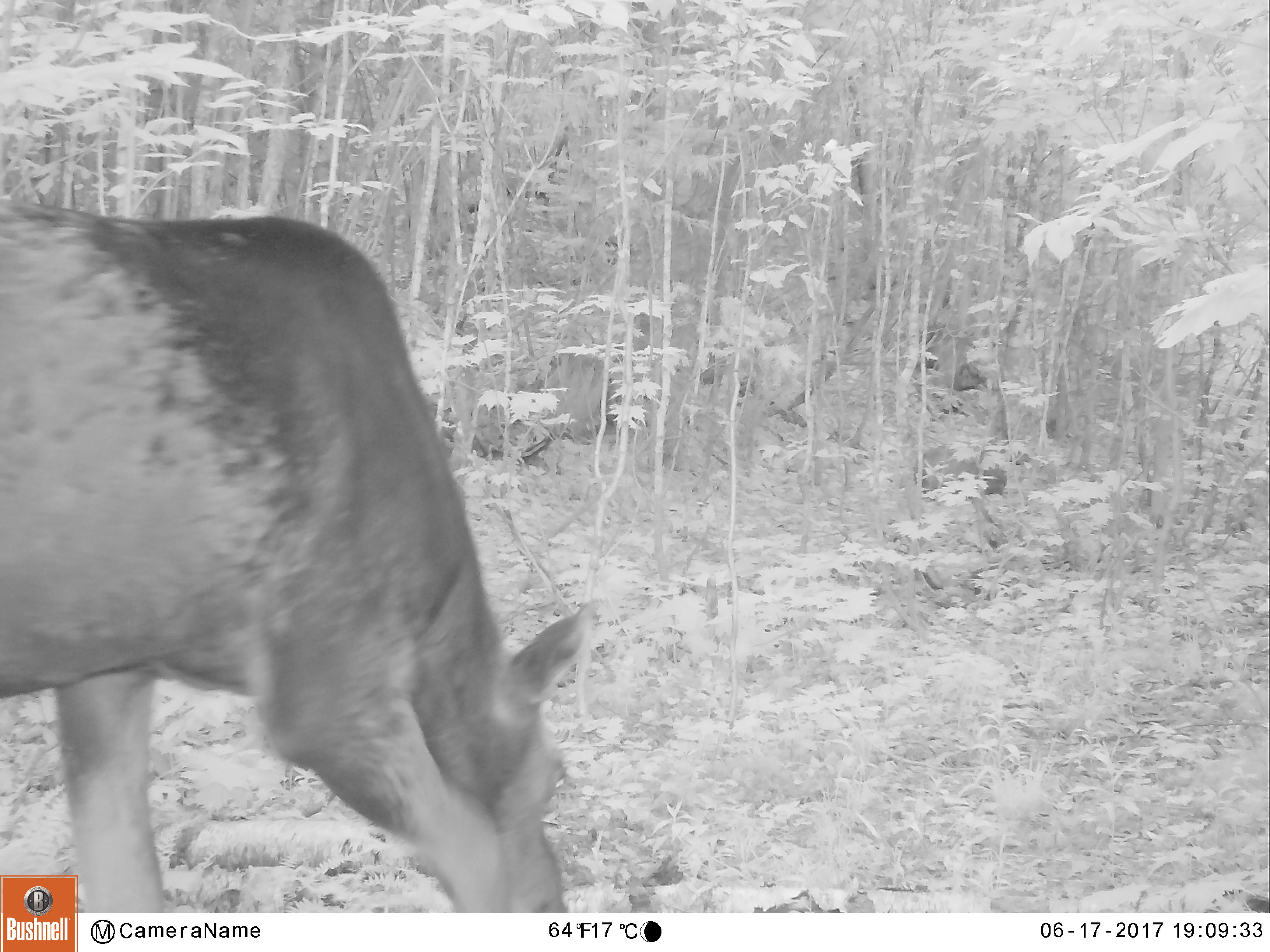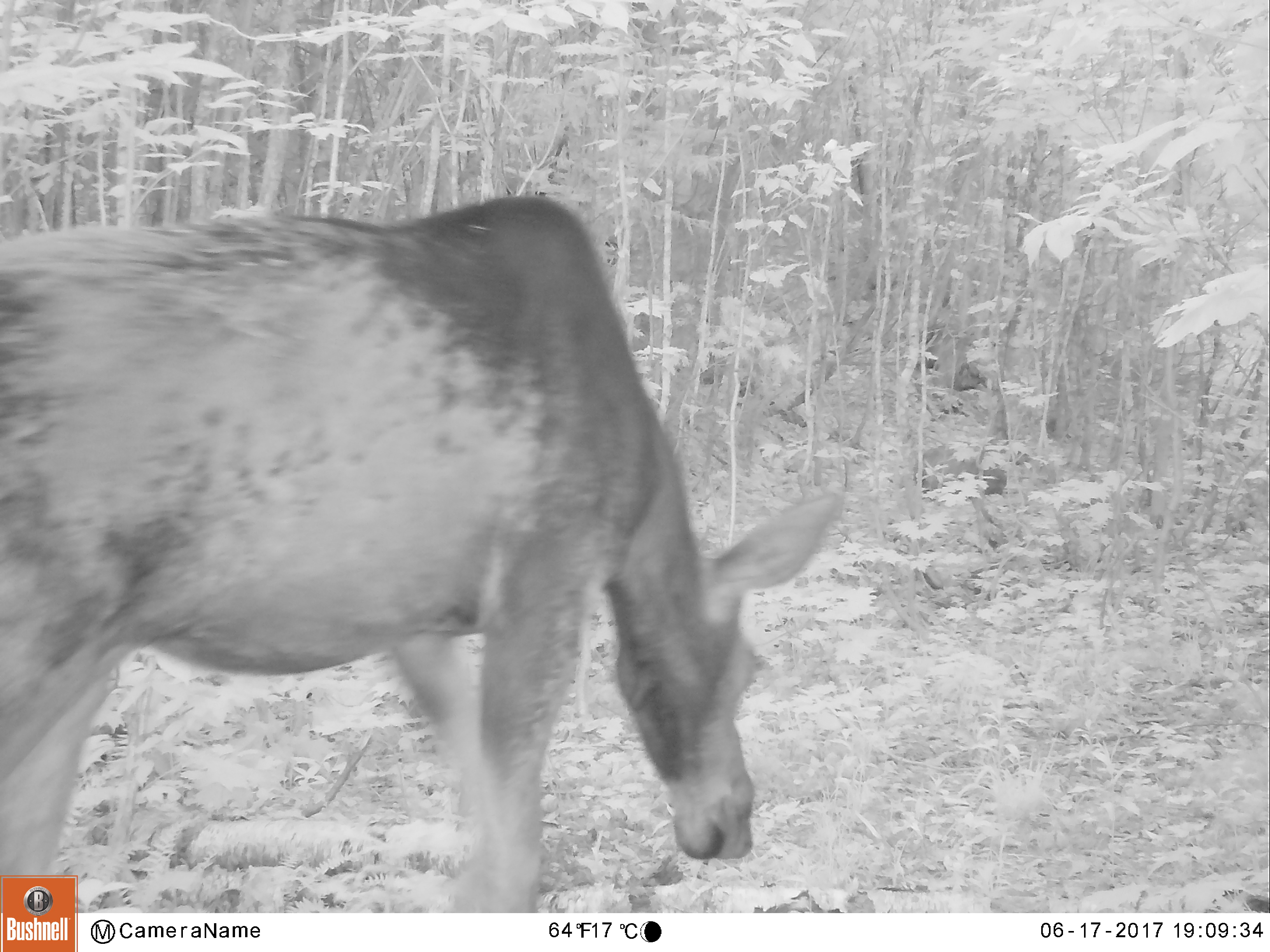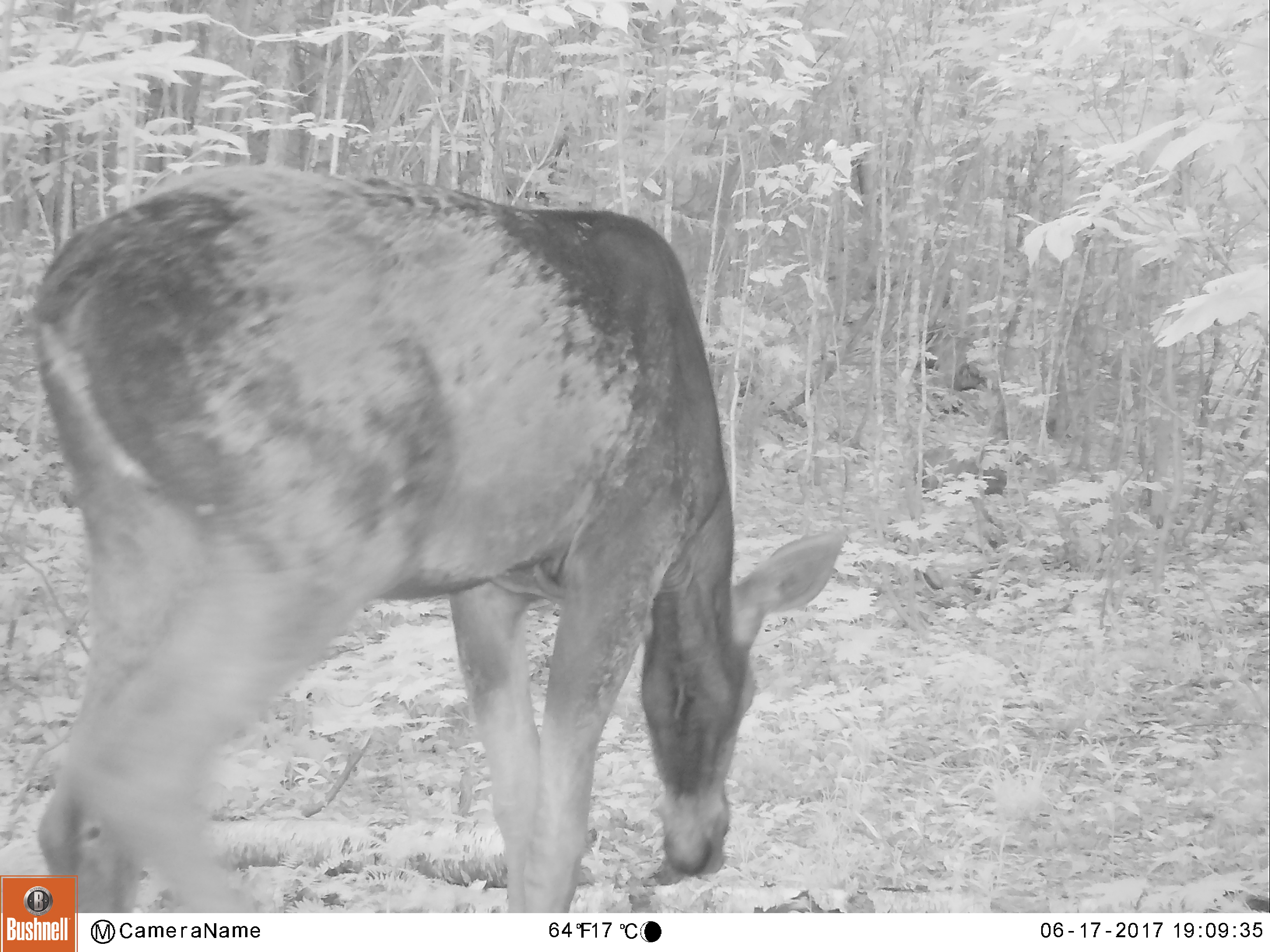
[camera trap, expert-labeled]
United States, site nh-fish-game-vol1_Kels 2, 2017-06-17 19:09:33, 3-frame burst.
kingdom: Animalia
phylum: Chordata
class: Mammalia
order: Artiodactyla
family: Cervidae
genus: Alces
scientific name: Alces alces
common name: moose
Moose (Alces alces).